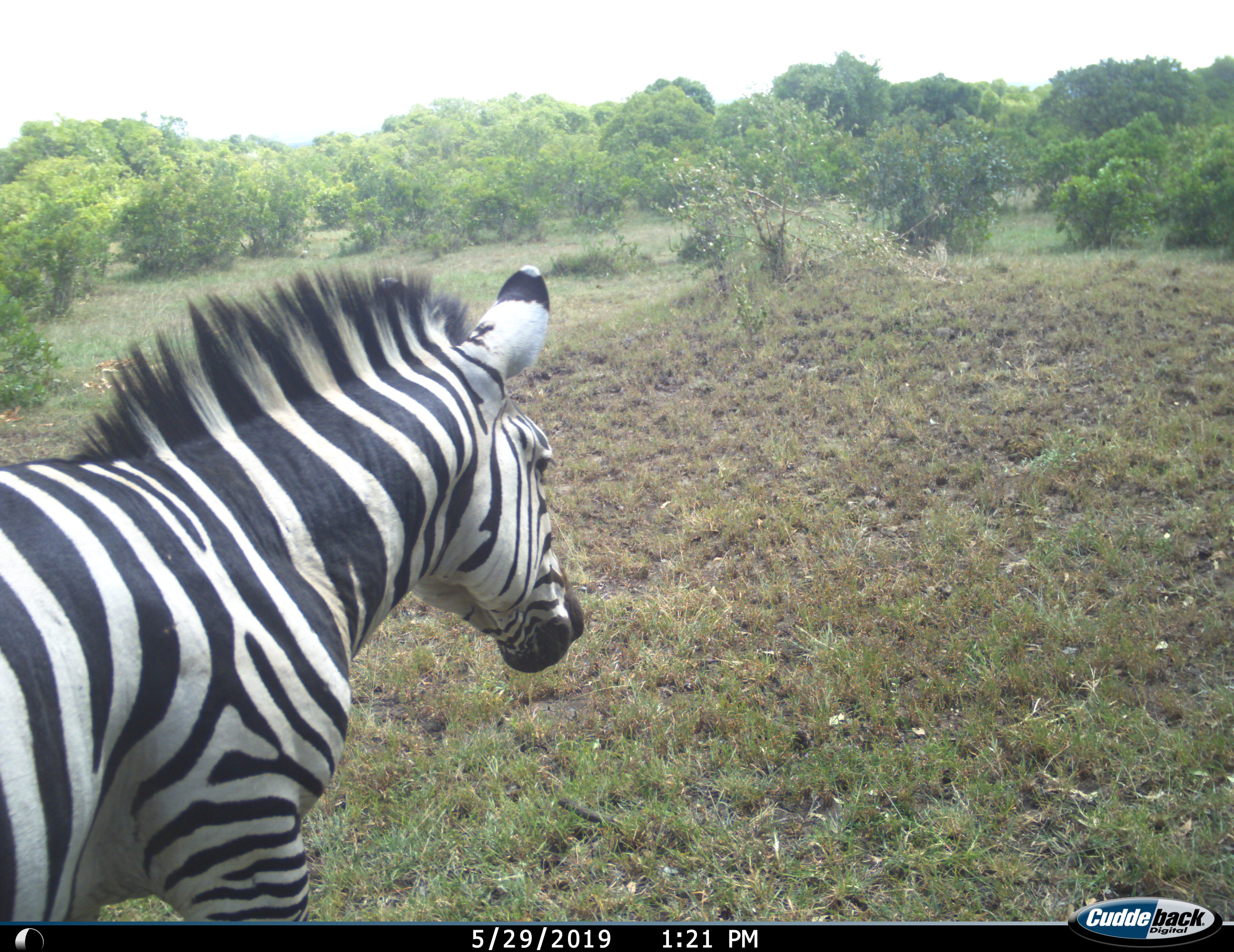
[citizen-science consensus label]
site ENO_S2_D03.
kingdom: Animalia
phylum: Chordata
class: Mammalia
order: Perissodactyla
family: Equidae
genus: Equus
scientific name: Equus quagga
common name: plains zebra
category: zebraplains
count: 1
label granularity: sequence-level